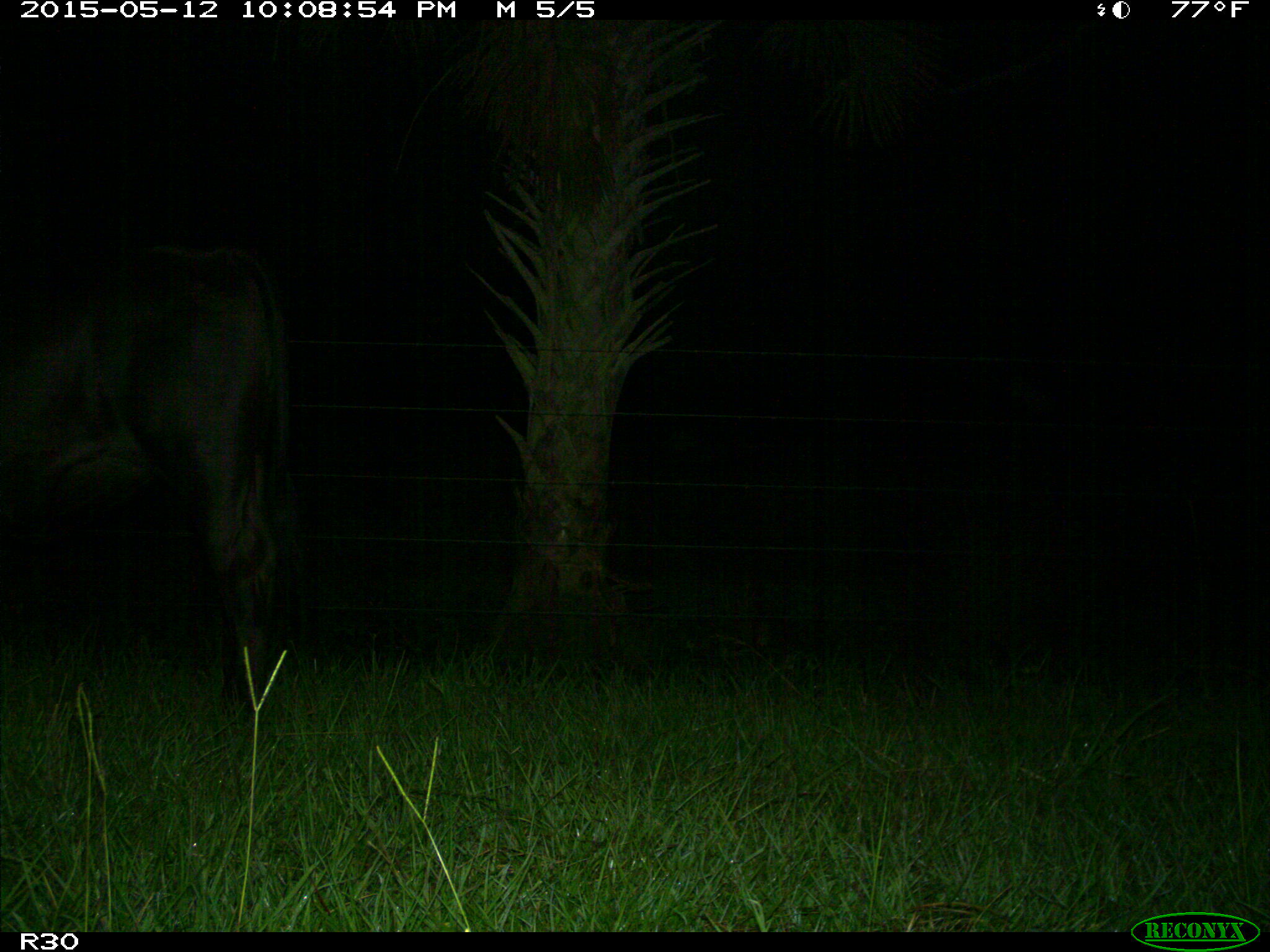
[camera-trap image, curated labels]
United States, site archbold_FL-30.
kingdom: Animalia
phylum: Chordata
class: Mammalia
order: Artiodactyla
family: Bovidae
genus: Bos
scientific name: Bos taurus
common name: domestic cow